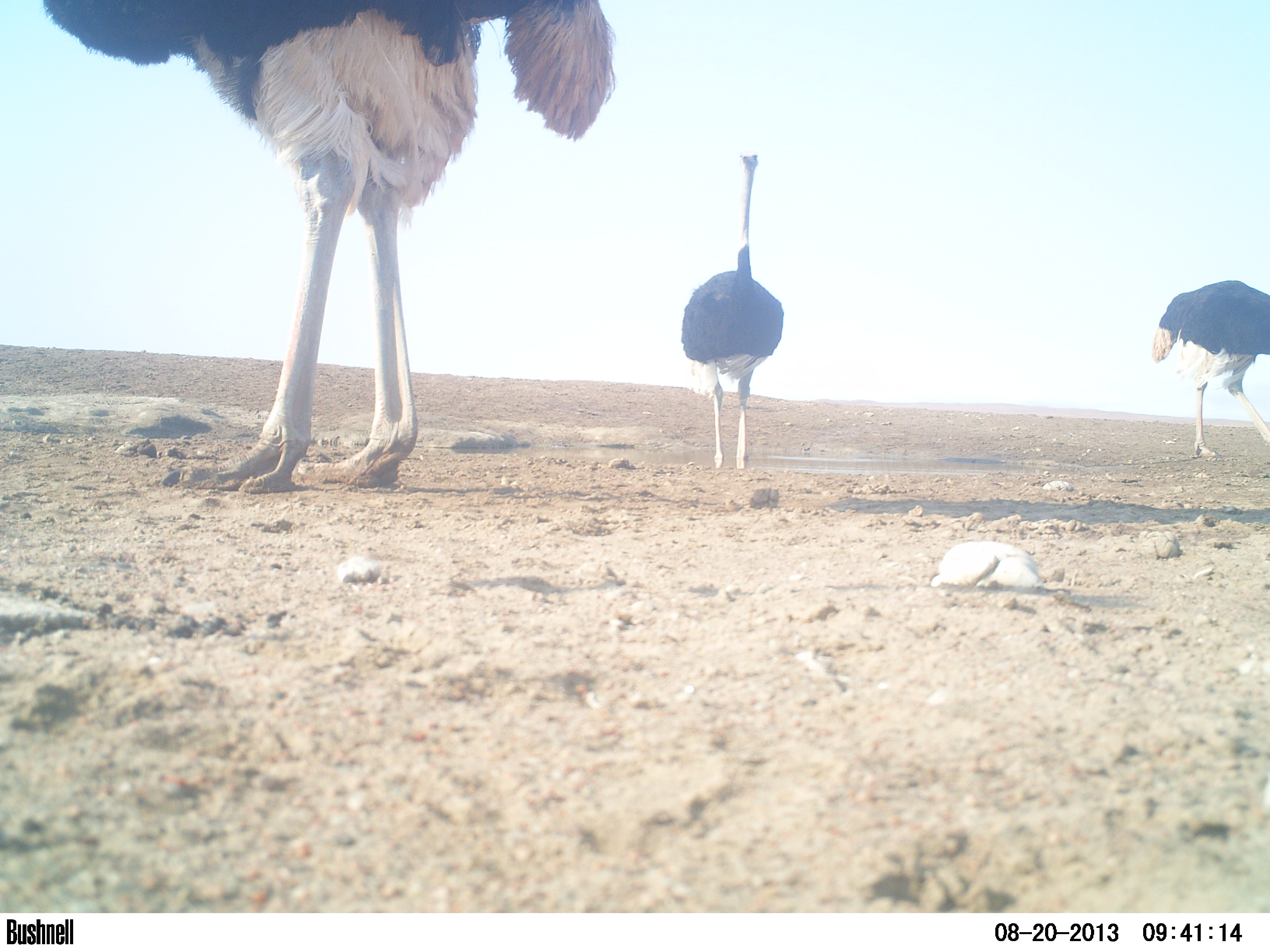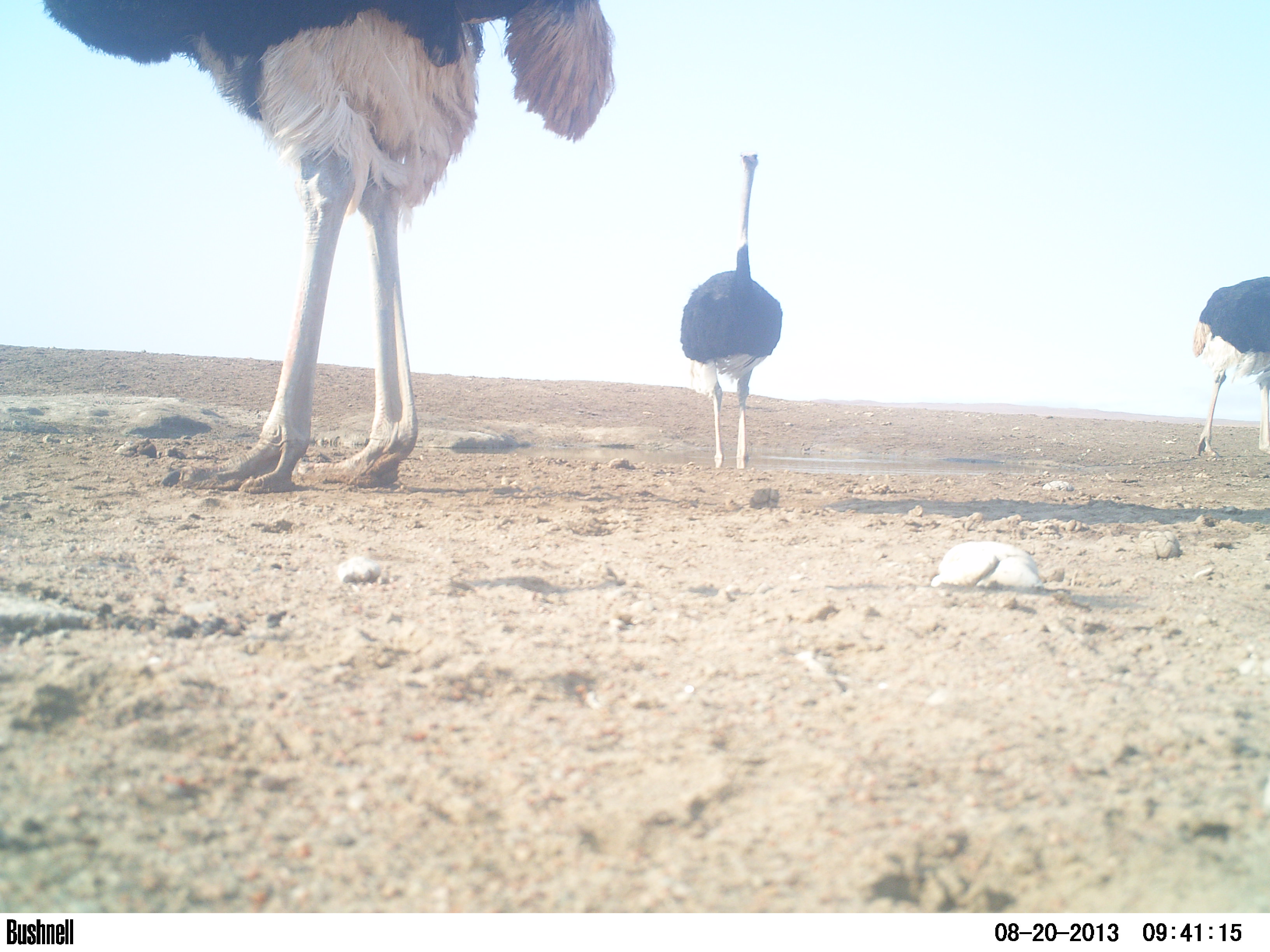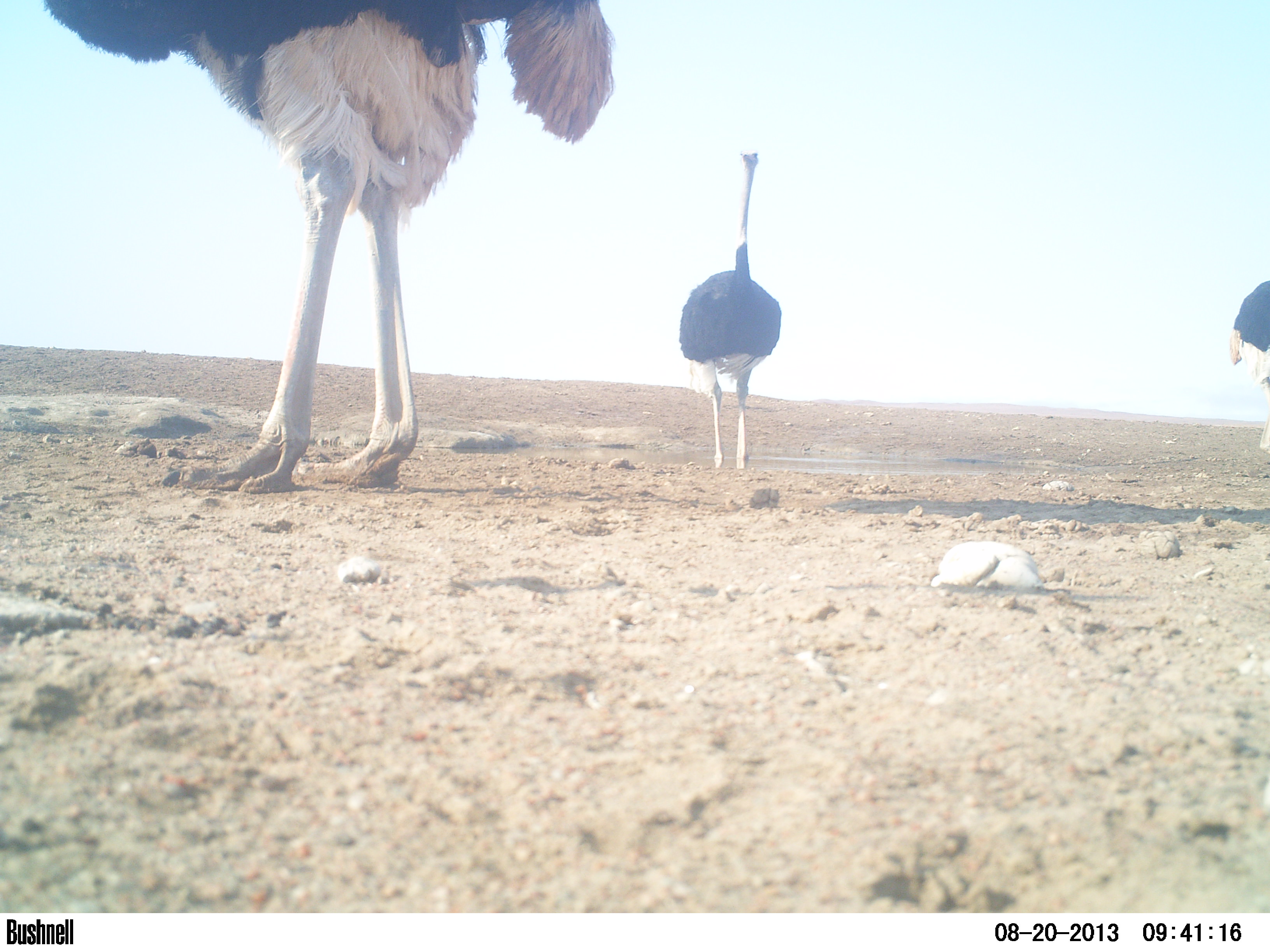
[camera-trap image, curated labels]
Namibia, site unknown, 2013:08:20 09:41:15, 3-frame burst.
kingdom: Animalia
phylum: Chordata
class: Aves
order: Struthioniformes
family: Struthionidae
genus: Struthio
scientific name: Struthio camelus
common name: common ostrich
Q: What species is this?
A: Struthio camelus (common ostrich).